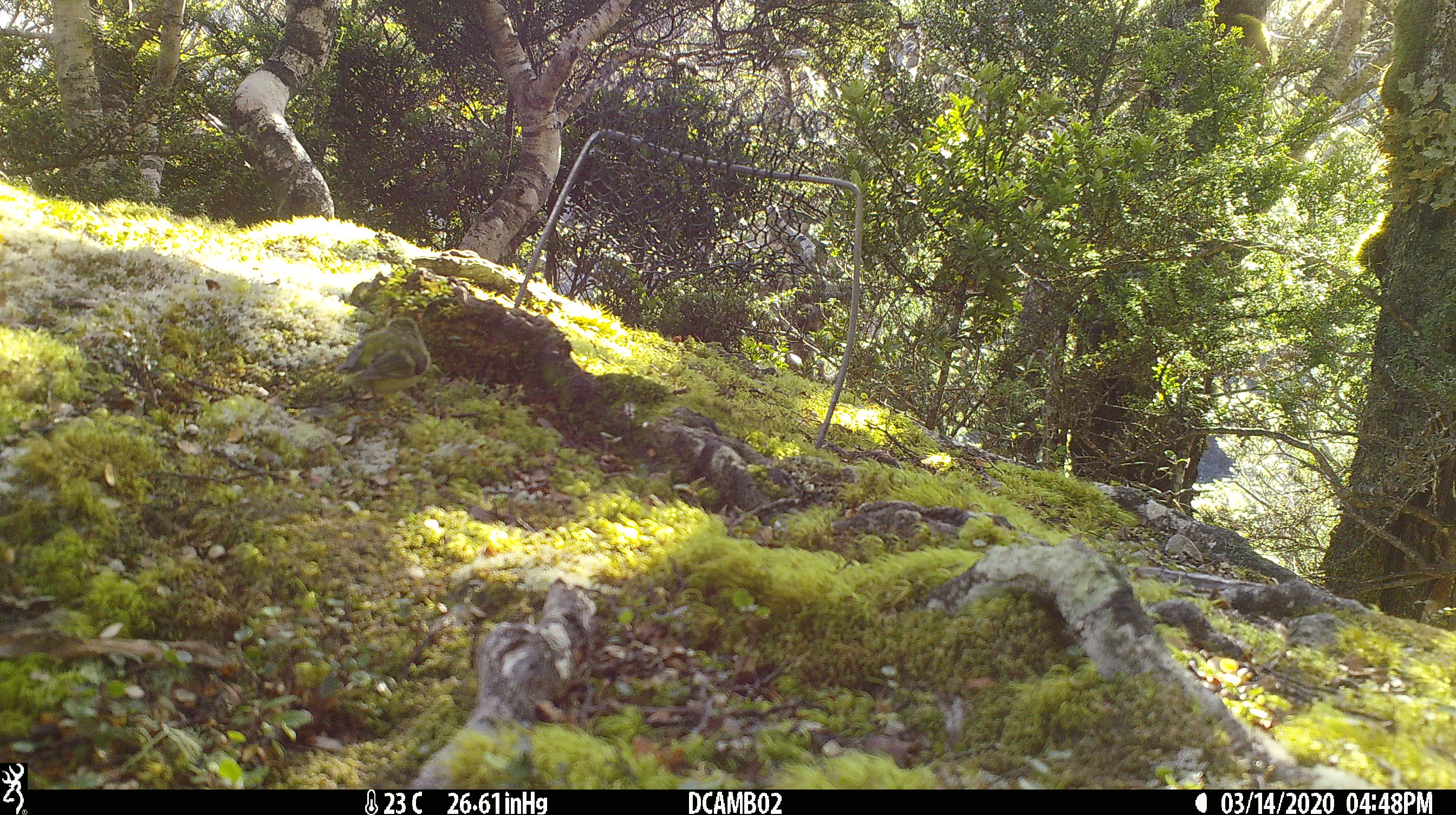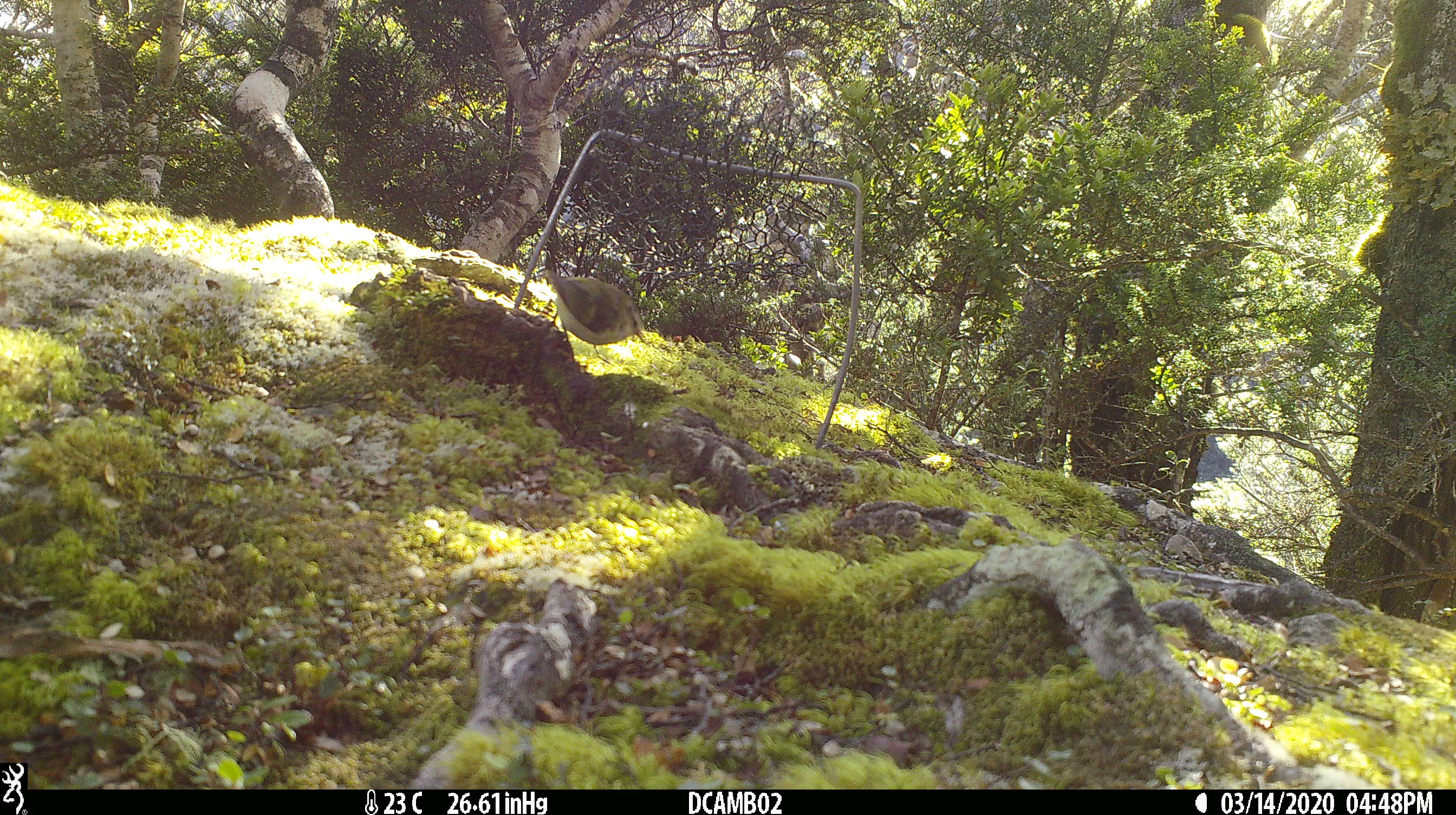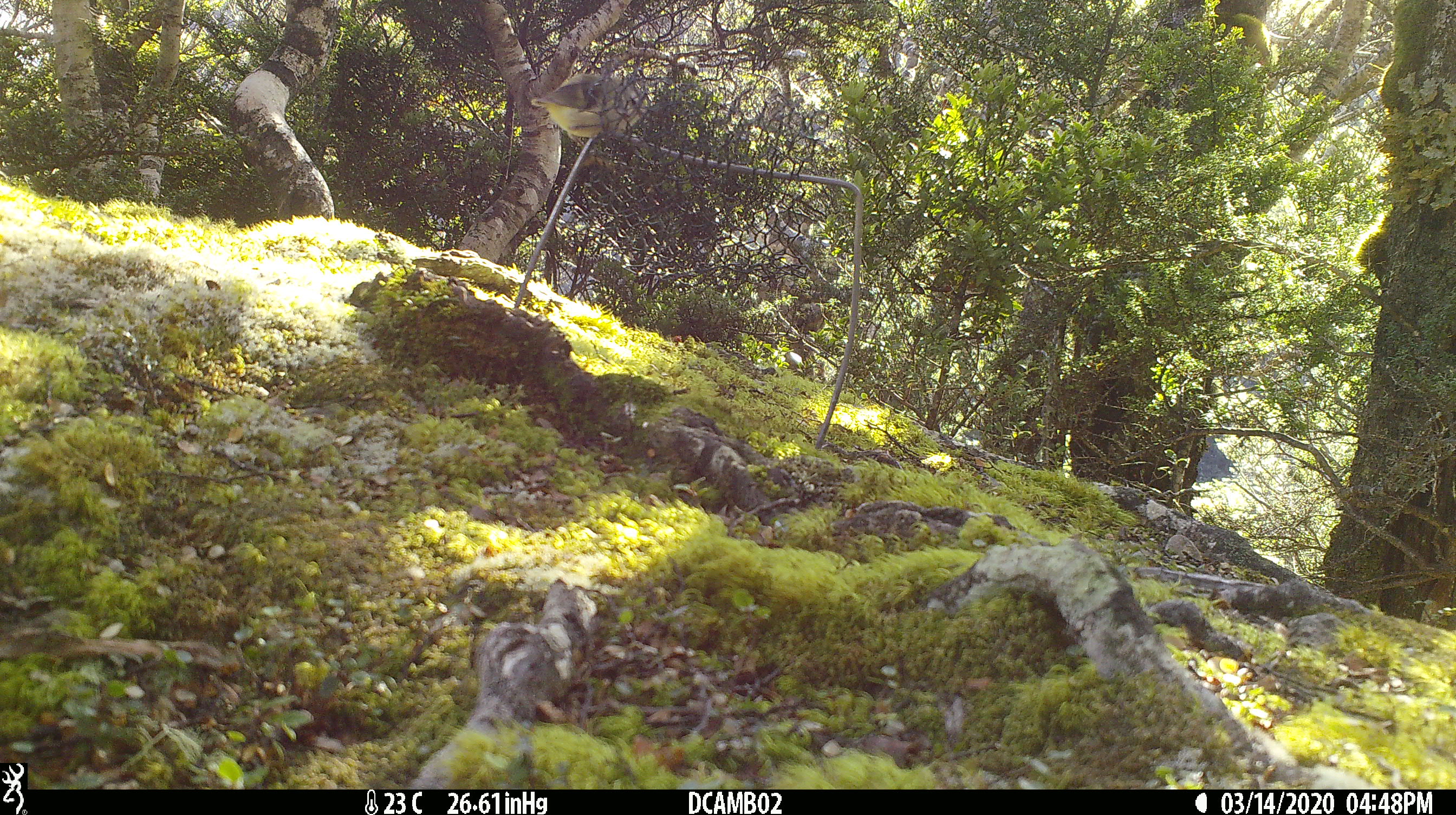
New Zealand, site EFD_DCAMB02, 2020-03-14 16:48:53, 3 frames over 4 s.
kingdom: Animalia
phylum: Chordata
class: Aves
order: Passeriformes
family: Acanthisittidae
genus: Acanthisitta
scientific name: Acanthisitta chloris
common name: rifleman